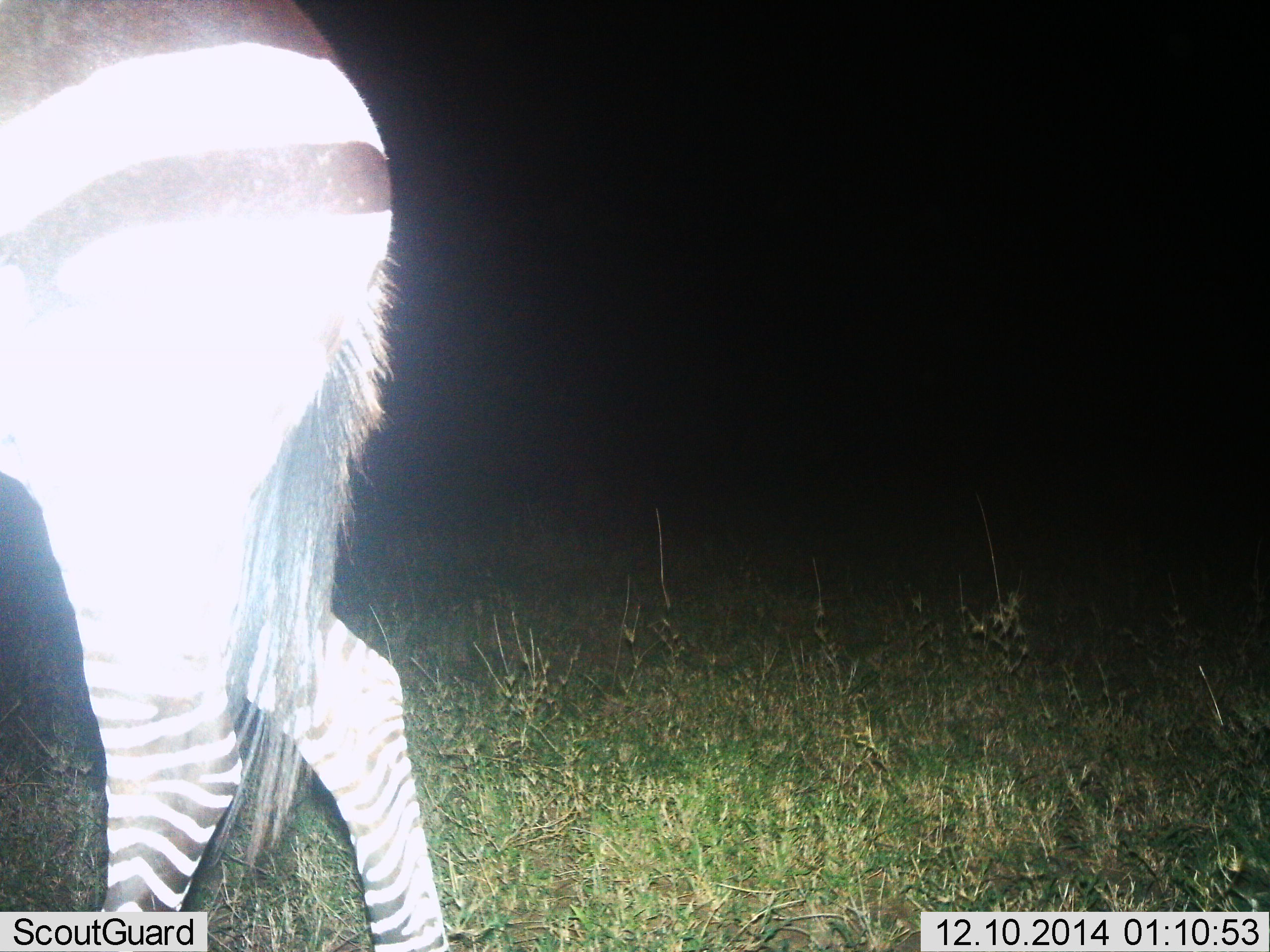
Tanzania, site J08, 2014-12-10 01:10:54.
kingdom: Animalia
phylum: Chordata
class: Mammalia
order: Perissodactyla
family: Equidae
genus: Equus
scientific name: Equus quagga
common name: plains zebra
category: zebra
Zebra (plains zebra) (Equus quagga), count 1. Behavior (volunteer vote fractions): standing 90%, resting 0%, moving 10%, interacting 0%. Young present (vote fraction): 0%. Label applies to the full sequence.